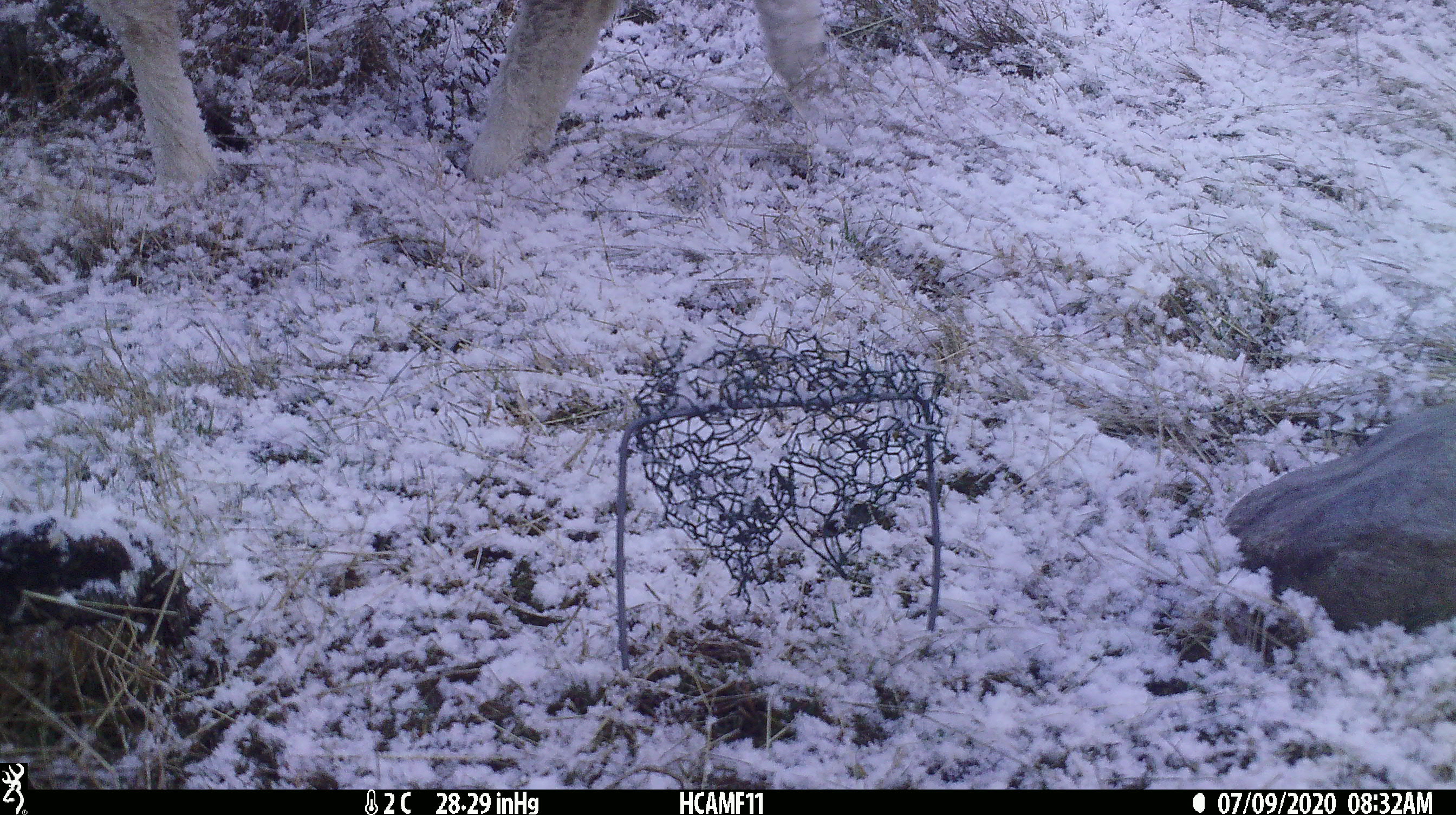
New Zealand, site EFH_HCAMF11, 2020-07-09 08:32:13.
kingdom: Animalia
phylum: Chordata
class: Mammalia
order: Artiodactyla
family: Bovidae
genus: Ovis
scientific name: Ovis aries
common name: domestic sheep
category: sheep